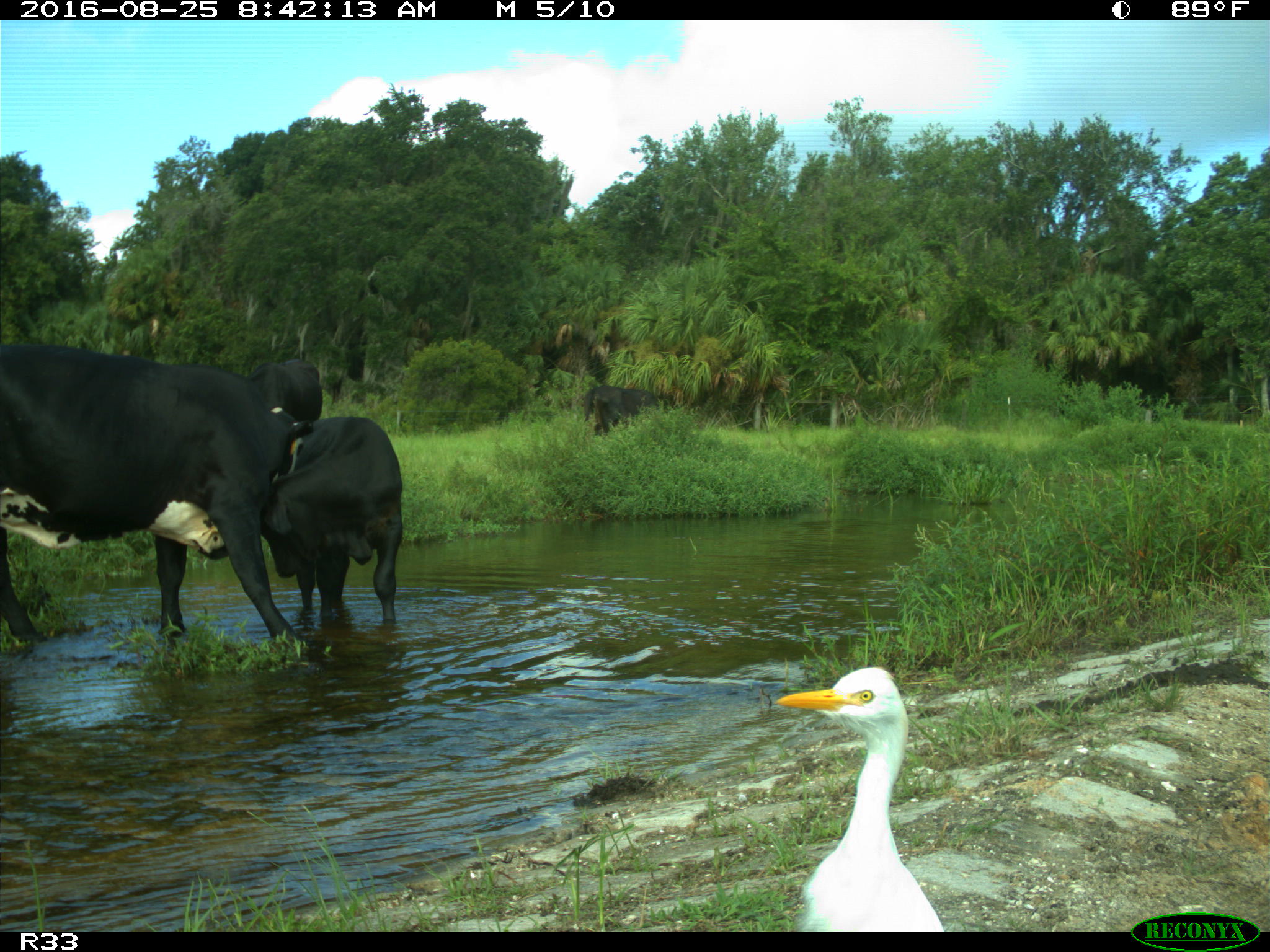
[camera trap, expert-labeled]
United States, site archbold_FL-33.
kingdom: Animalia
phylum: Chordata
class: Mammalia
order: Artiodactyla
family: Bovidae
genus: Bos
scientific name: Bos taurus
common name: domestic cow